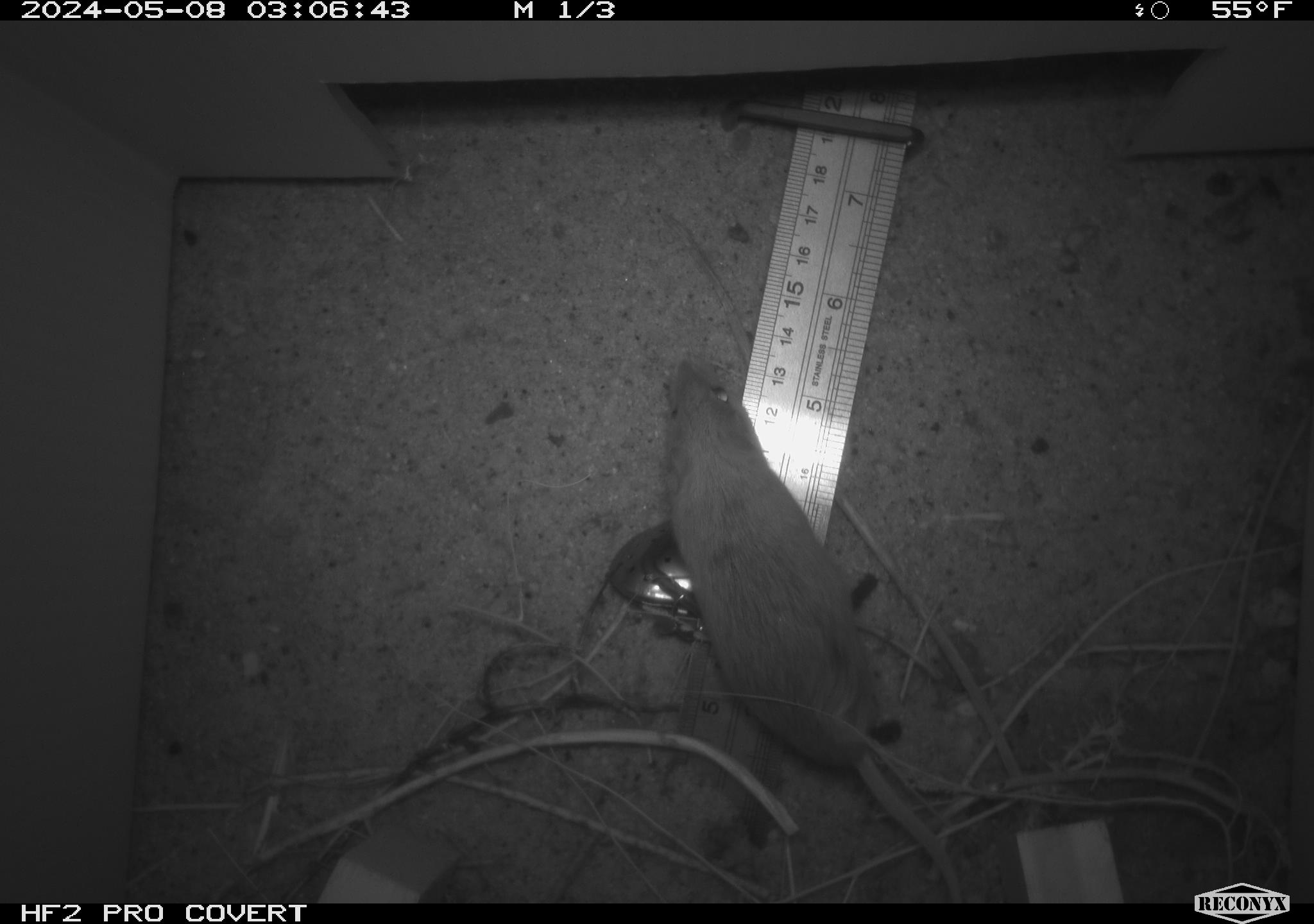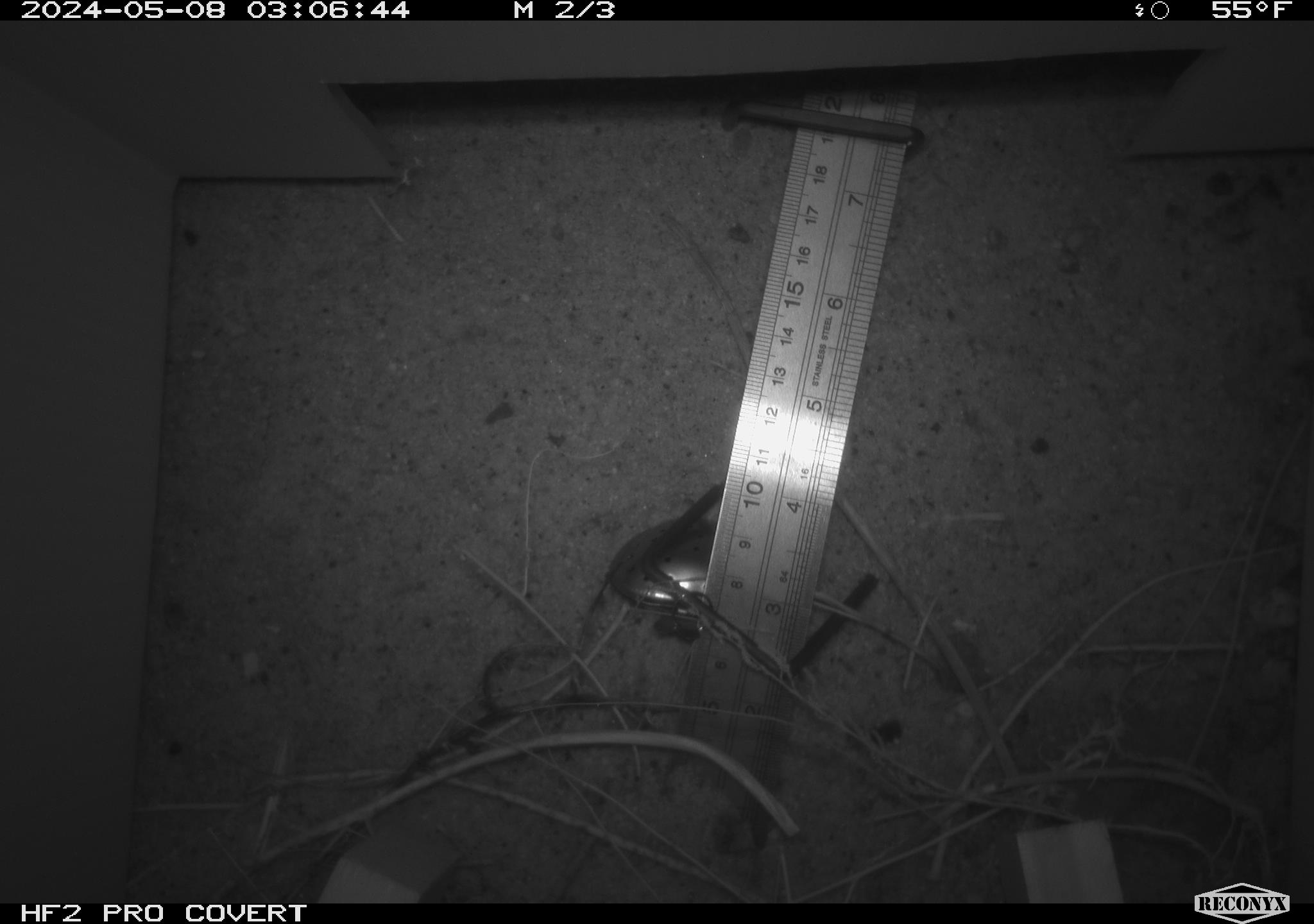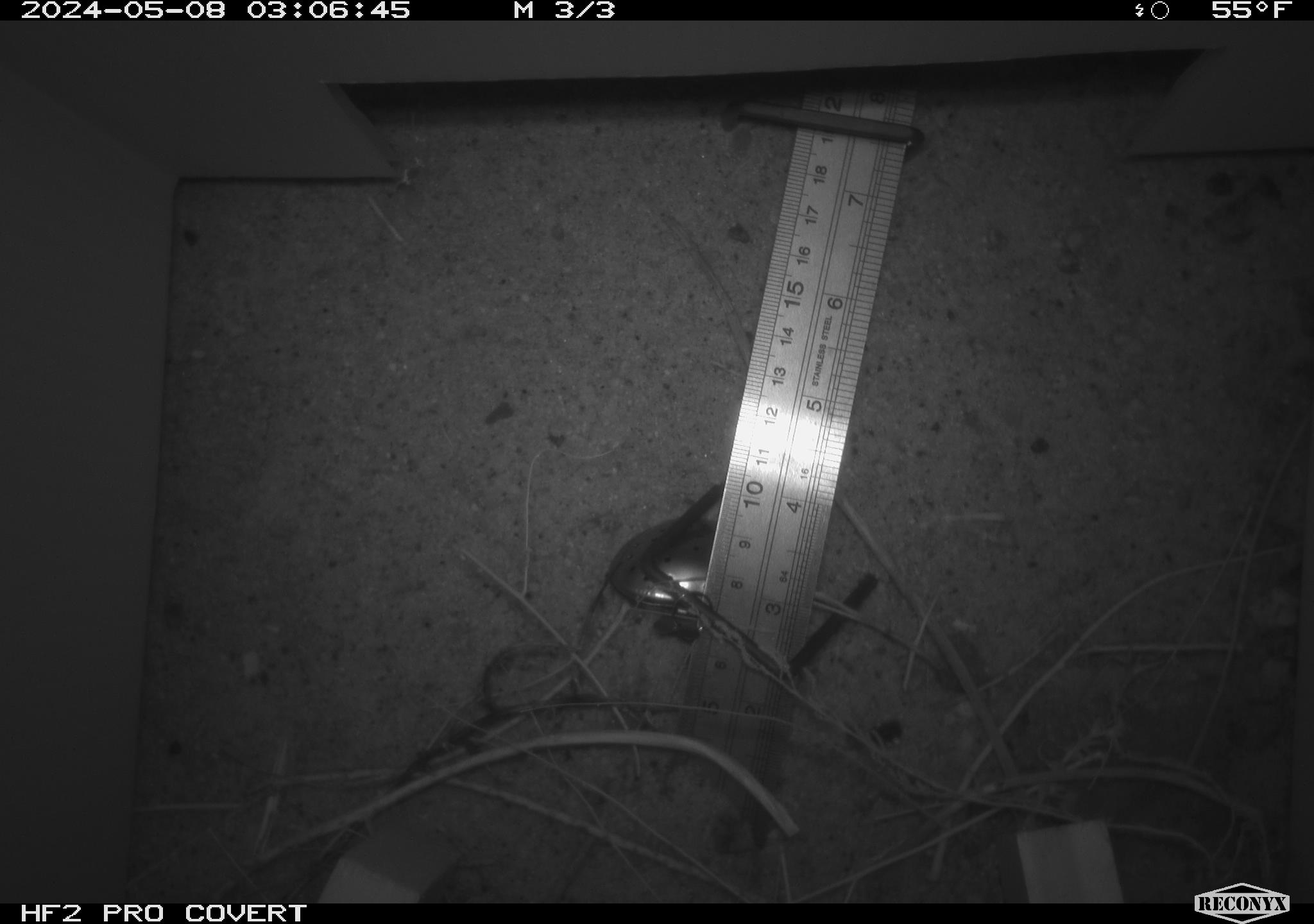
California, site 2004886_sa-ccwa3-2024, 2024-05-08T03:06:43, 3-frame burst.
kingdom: Animalia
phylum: Chordata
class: Mammalia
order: Rodentia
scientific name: Rodentia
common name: mouse species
Mouse species (Rodentia).